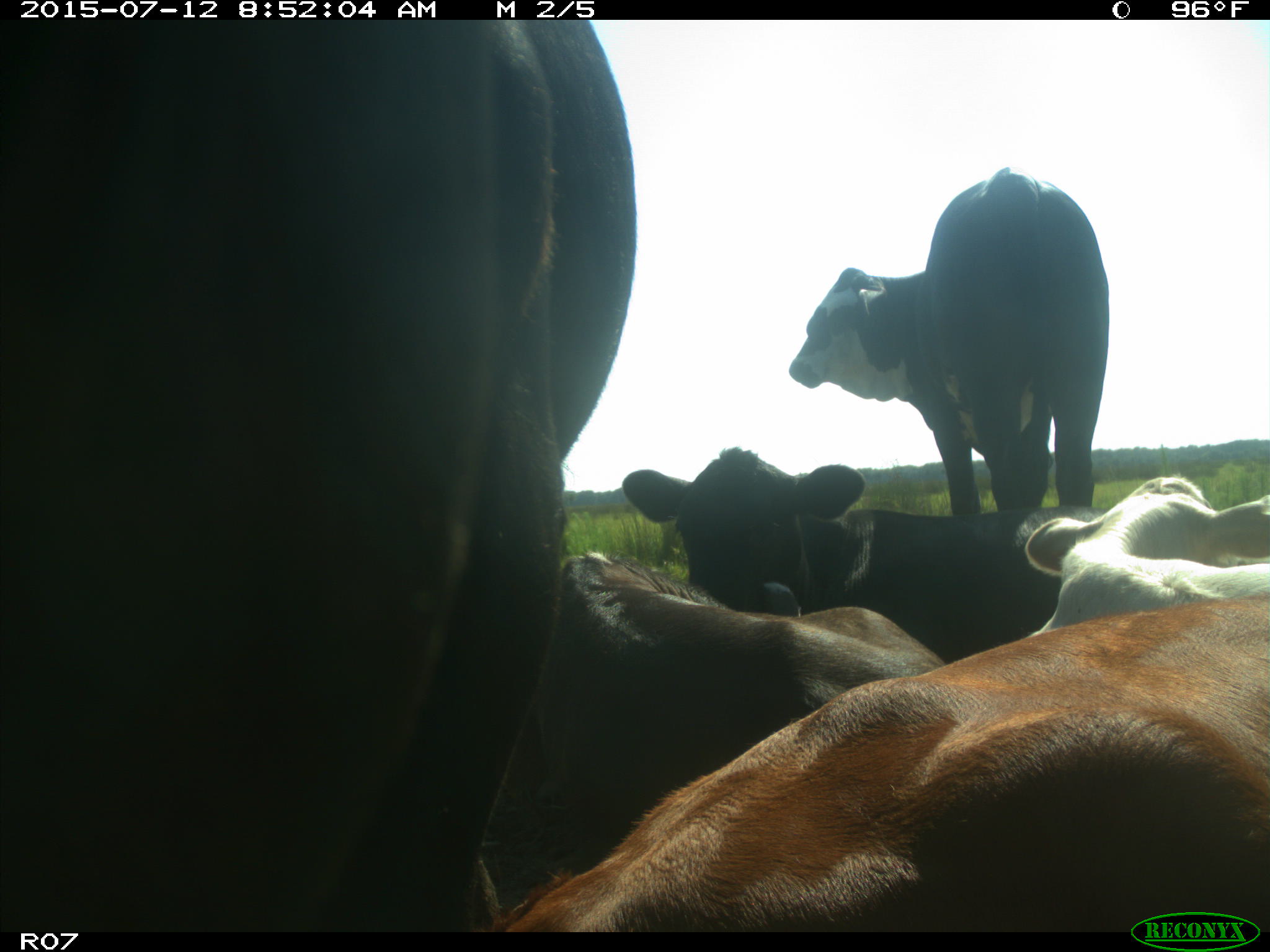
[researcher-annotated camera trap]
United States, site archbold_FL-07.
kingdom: Animalia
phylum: Chordata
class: Mammalia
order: Artiodactyla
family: Bovidae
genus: Bos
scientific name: Bos taurus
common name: domestic cow